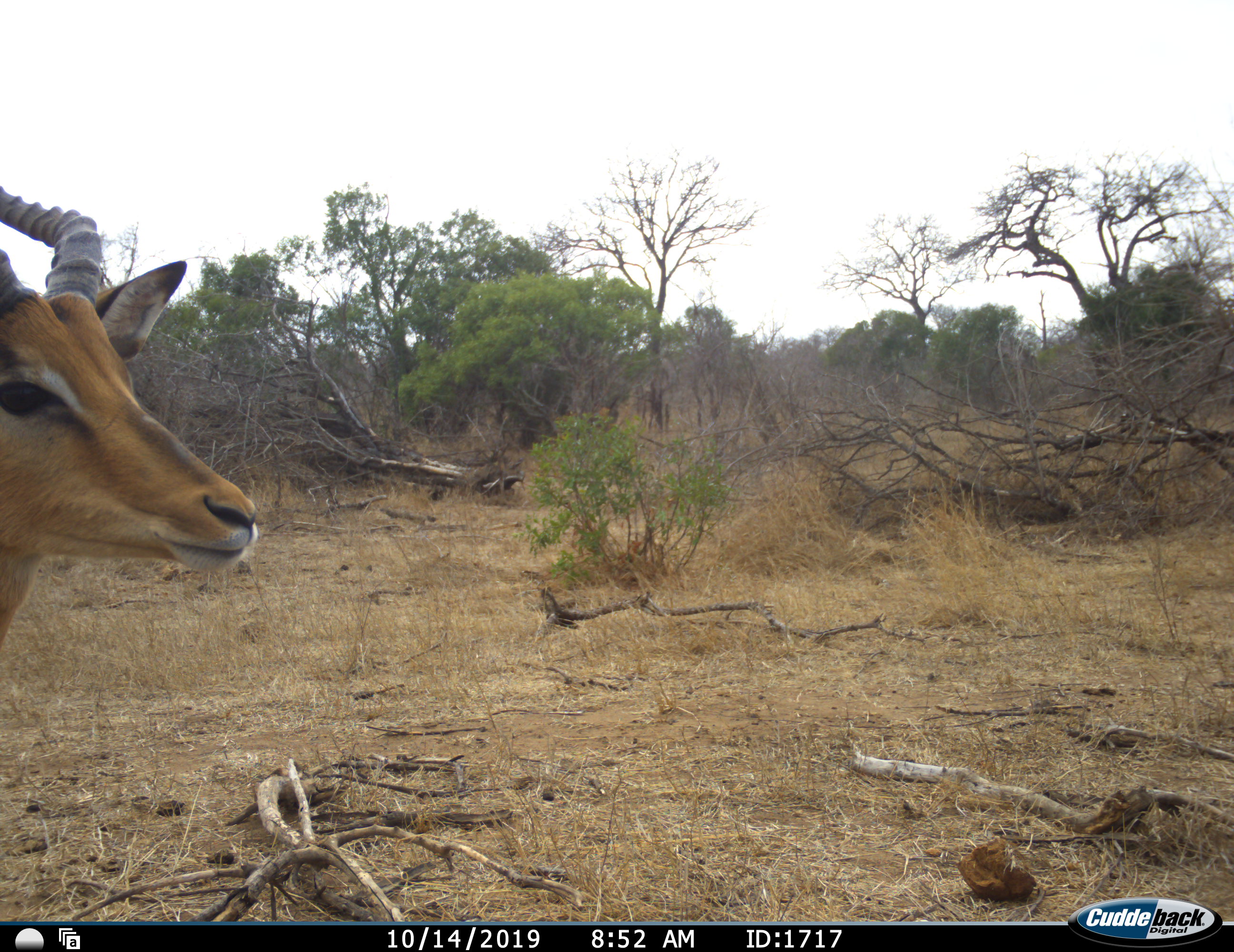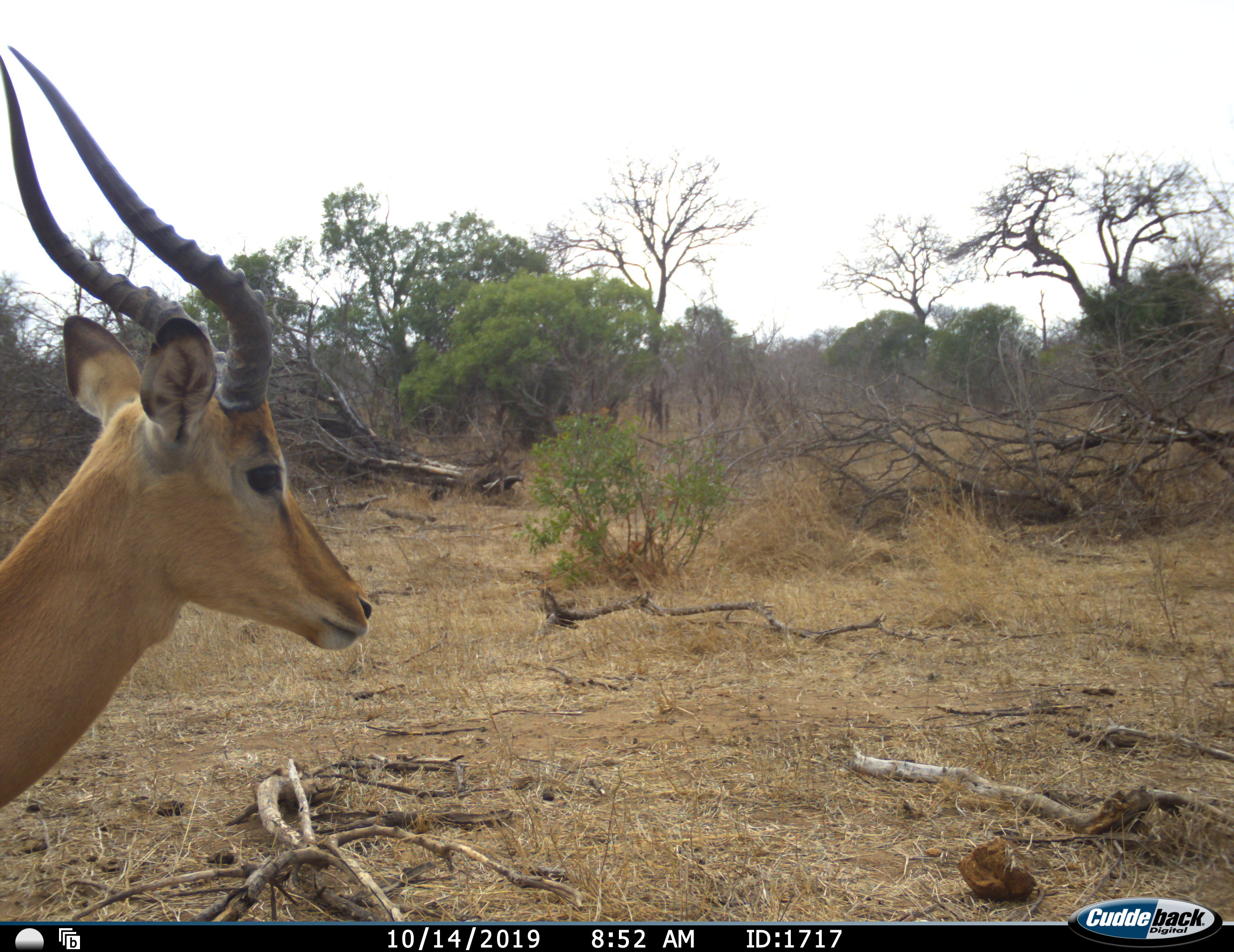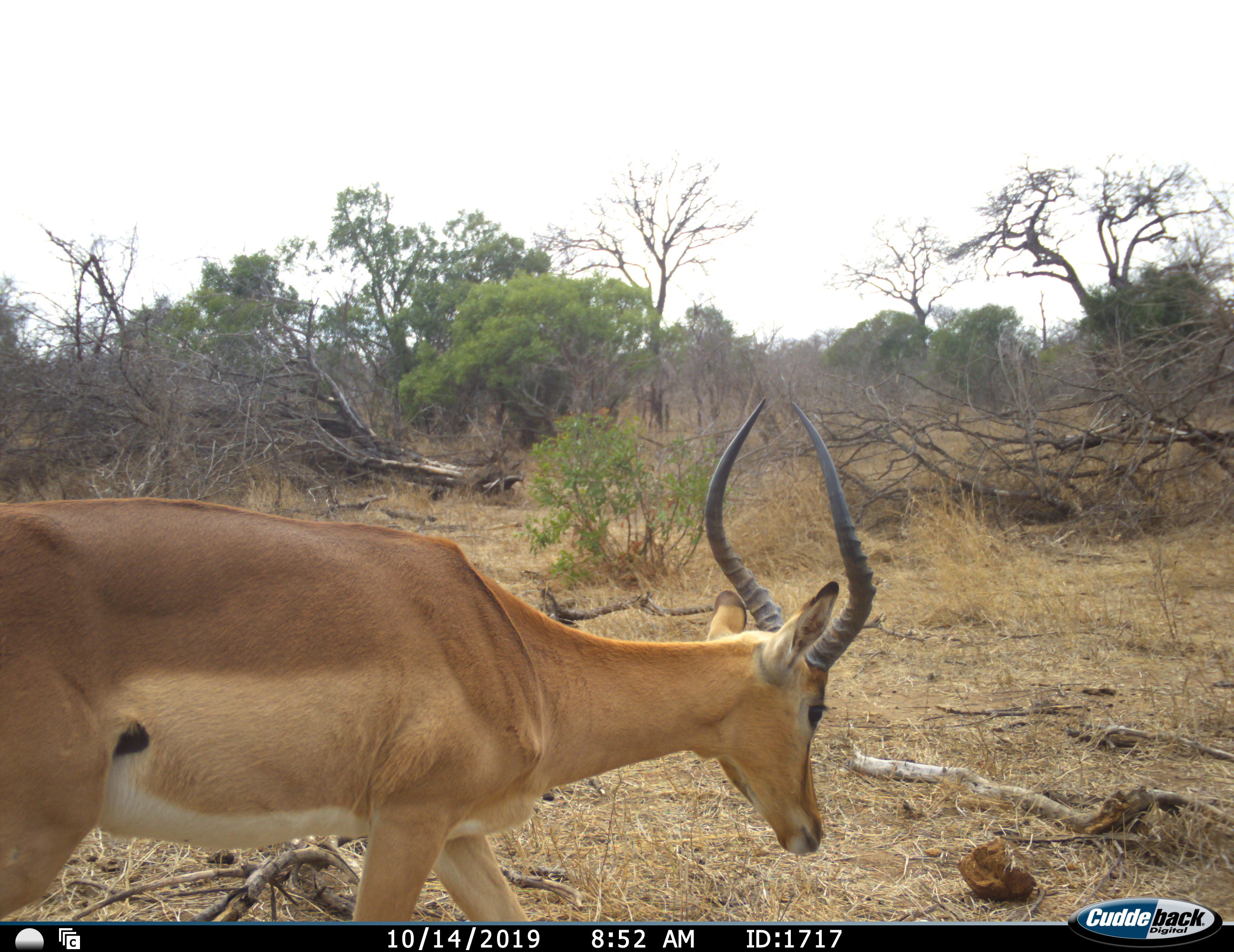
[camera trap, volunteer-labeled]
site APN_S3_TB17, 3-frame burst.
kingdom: Animalia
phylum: Chordata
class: Mammalia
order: Artiodactyla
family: Bovidae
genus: Aepyceros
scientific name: Aepyceros melampus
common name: impala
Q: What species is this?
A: Impala (Aepyceros melampus).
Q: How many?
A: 1.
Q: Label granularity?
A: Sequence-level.